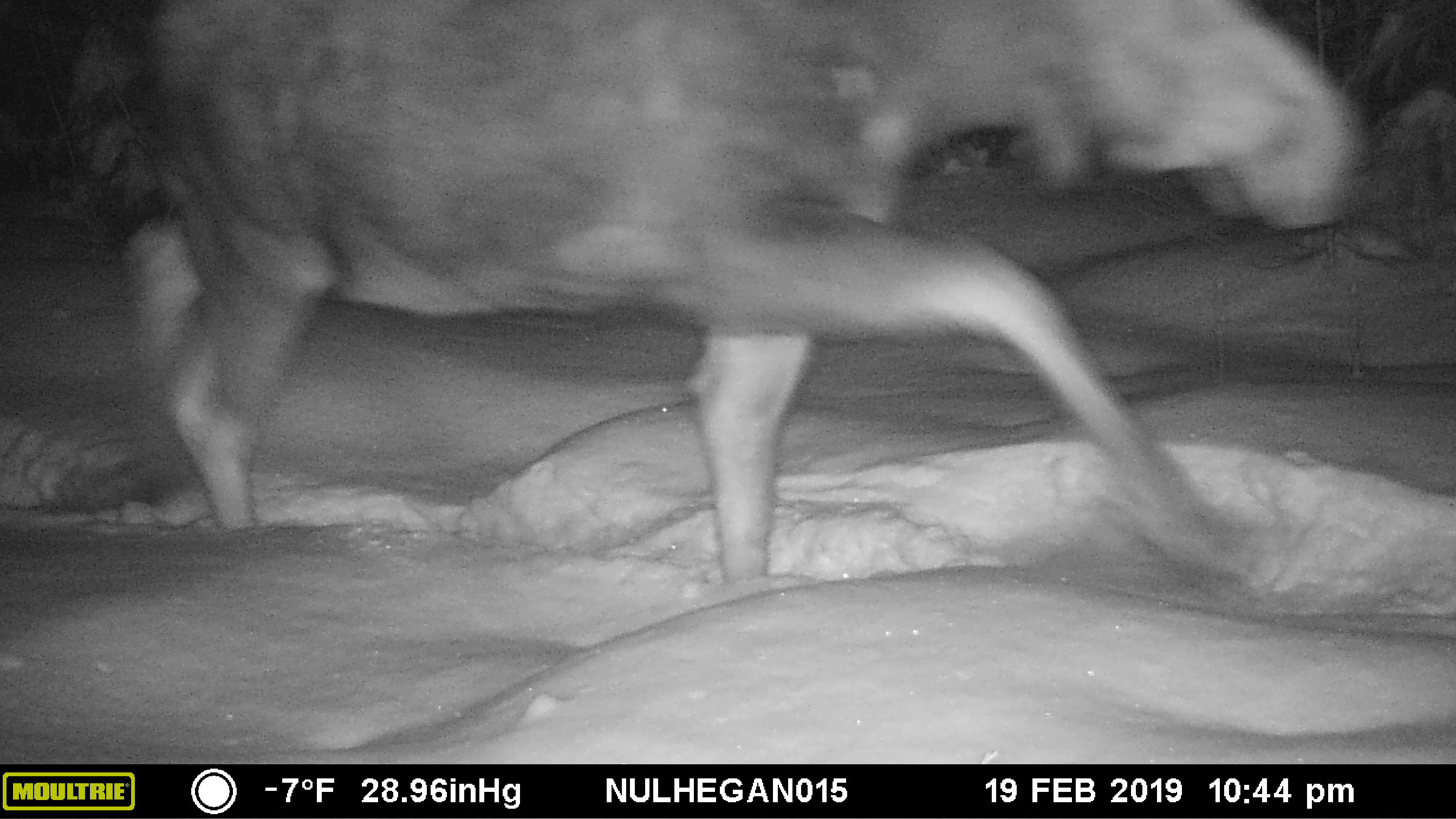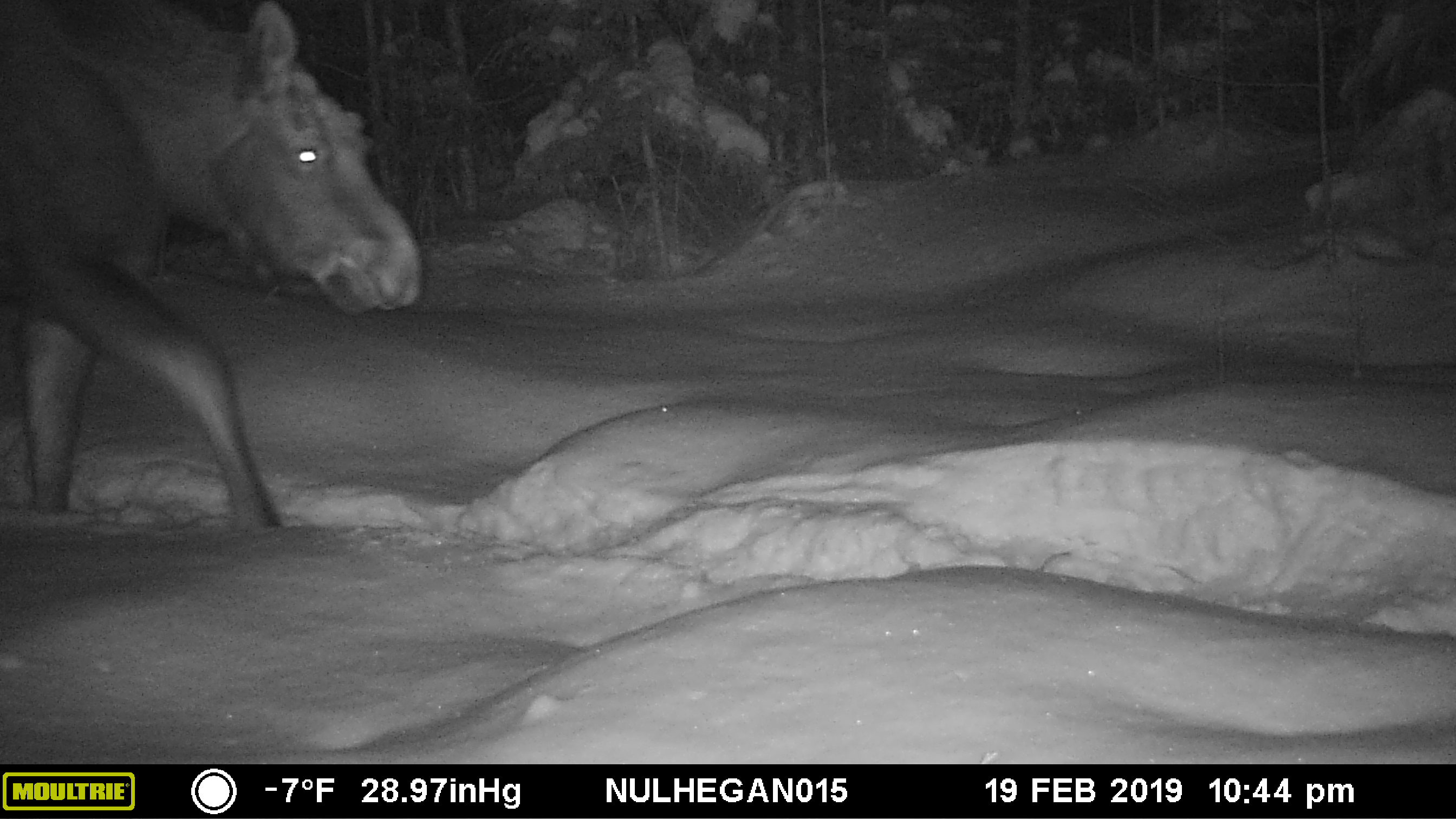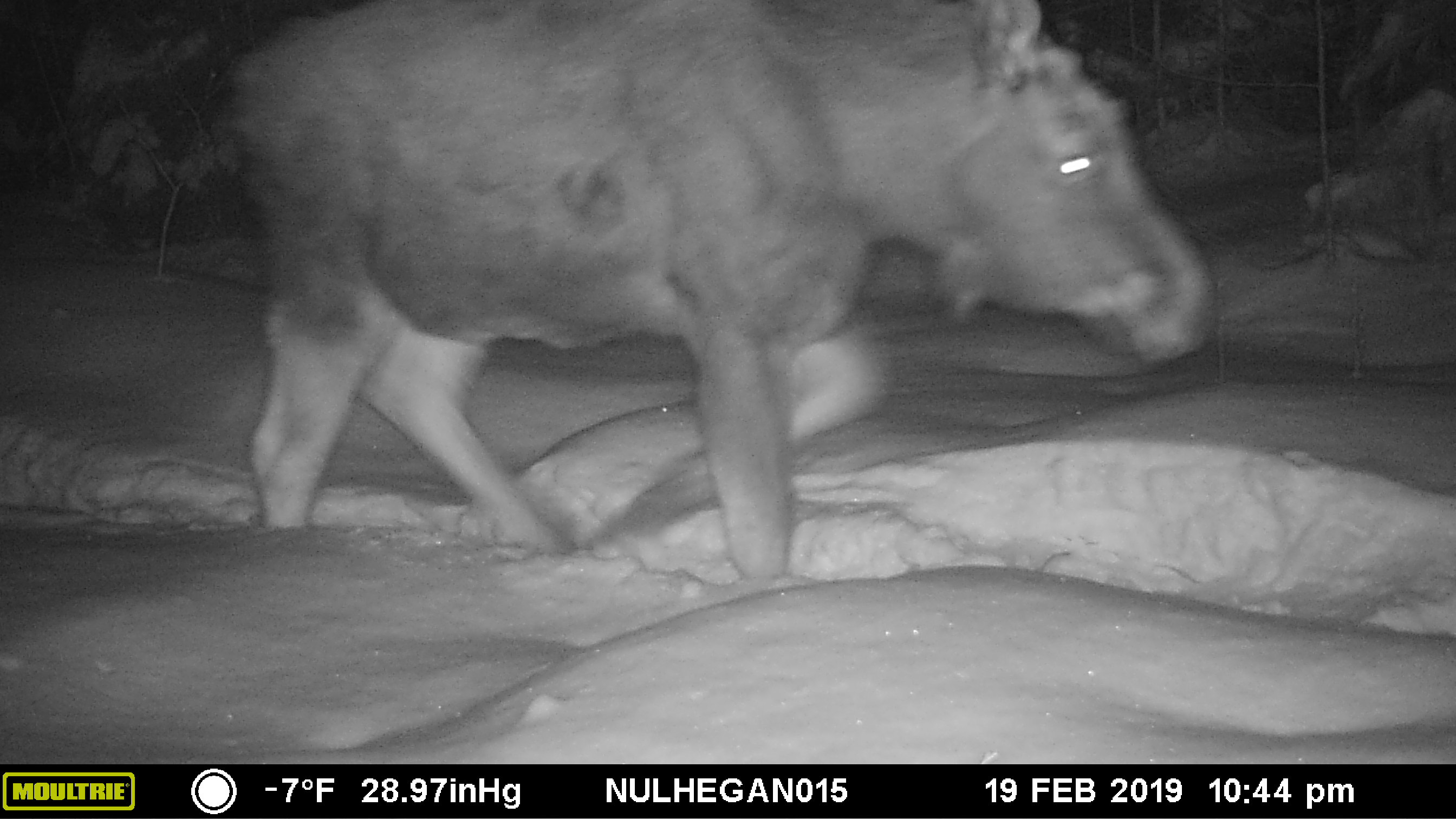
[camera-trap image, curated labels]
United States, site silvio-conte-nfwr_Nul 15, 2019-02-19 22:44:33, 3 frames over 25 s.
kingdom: Animalia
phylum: Chordata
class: Mammalia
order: Artiodactyla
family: Cervidae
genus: Alces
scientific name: Alces alces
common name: moose